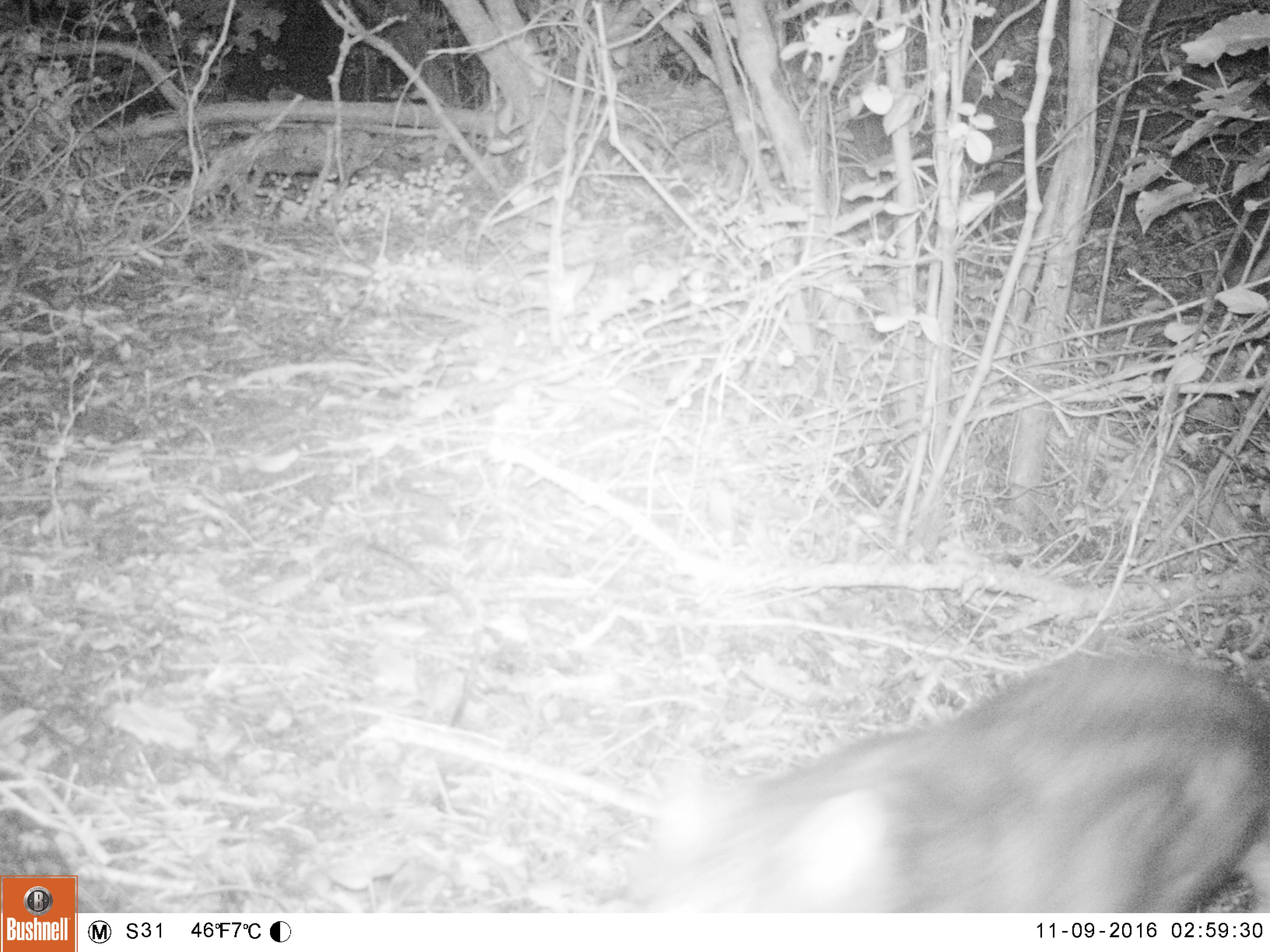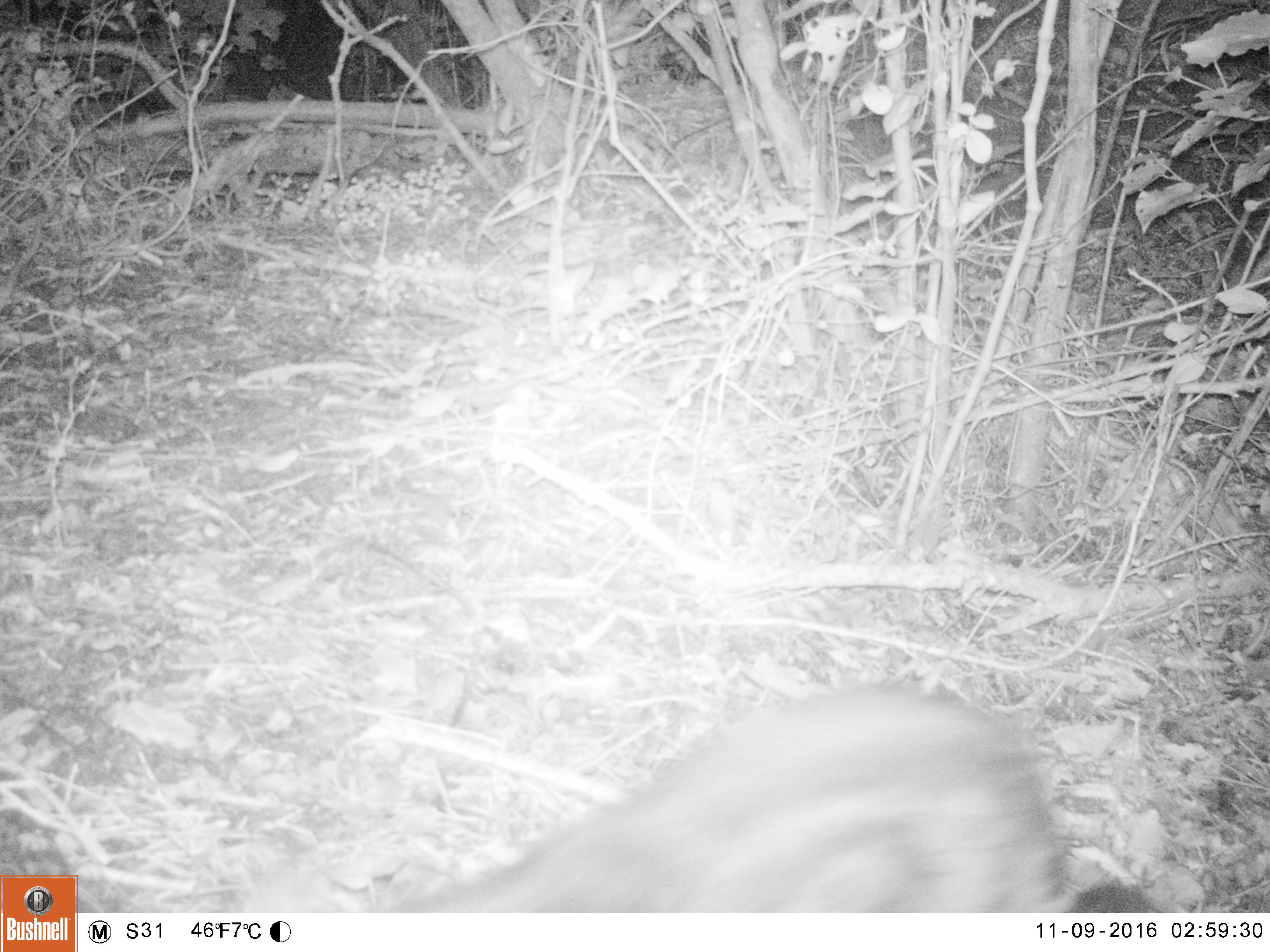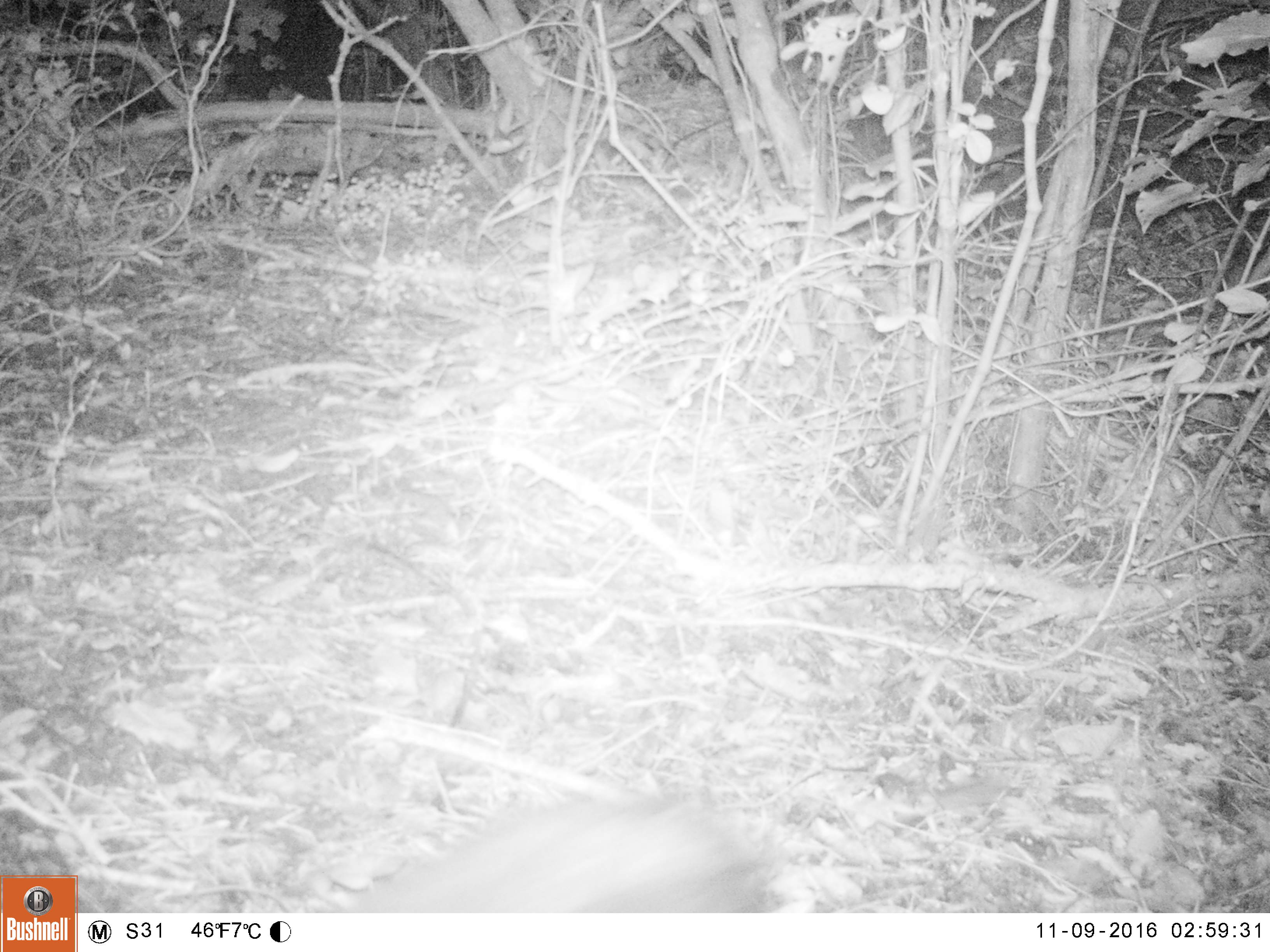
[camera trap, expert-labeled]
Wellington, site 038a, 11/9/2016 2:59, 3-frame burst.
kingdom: Animalia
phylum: Chordata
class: Mammalia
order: Carnivora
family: Felidae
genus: Felis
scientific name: Felis catus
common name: cat